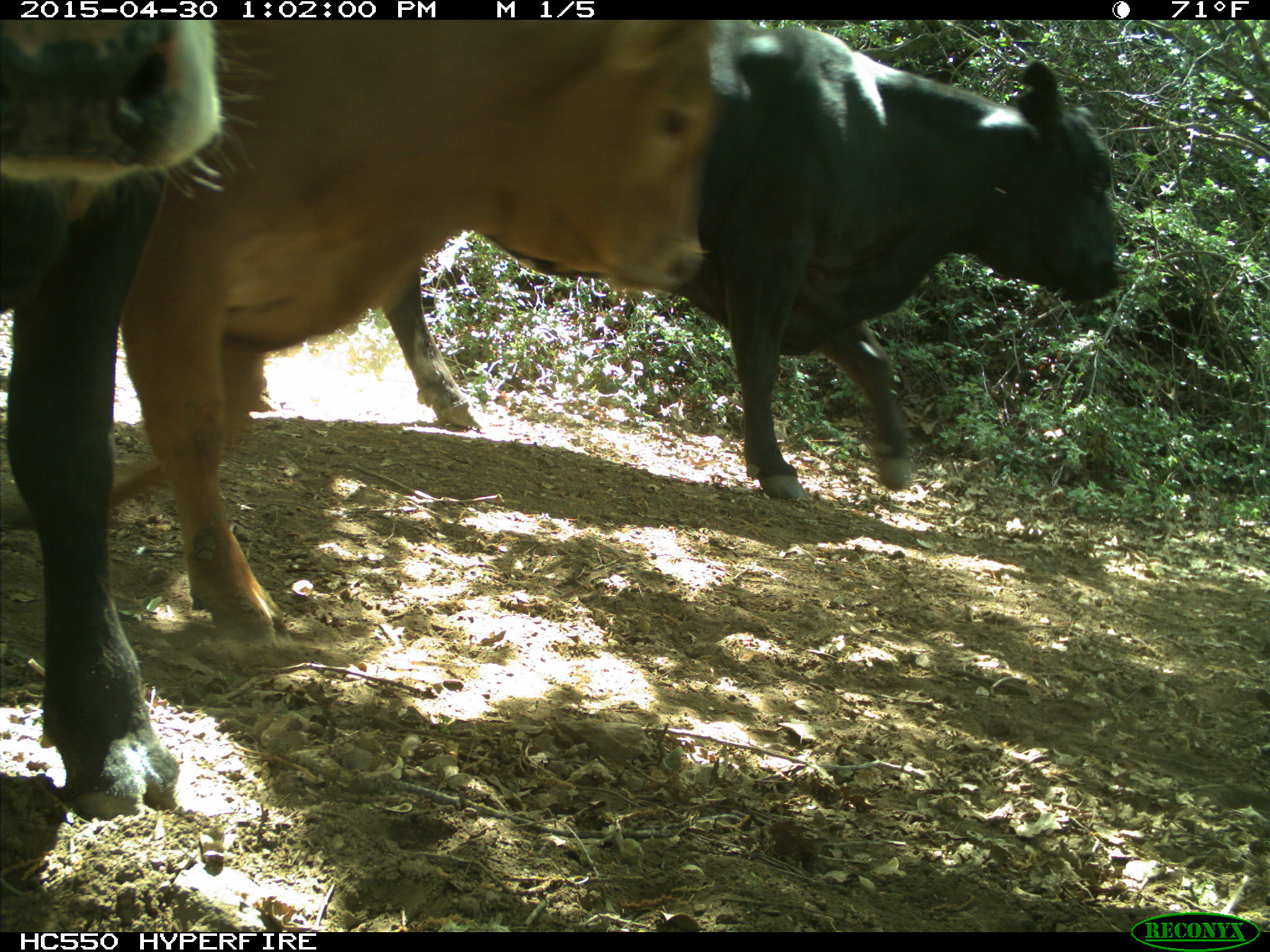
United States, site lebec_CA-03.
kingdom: Animalia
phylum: Chordata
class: Mammalia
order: Artiodactyla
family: Bovidae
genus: Bos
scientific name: Bos taurus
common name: domestic cow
Bos taurus (domestic cow).